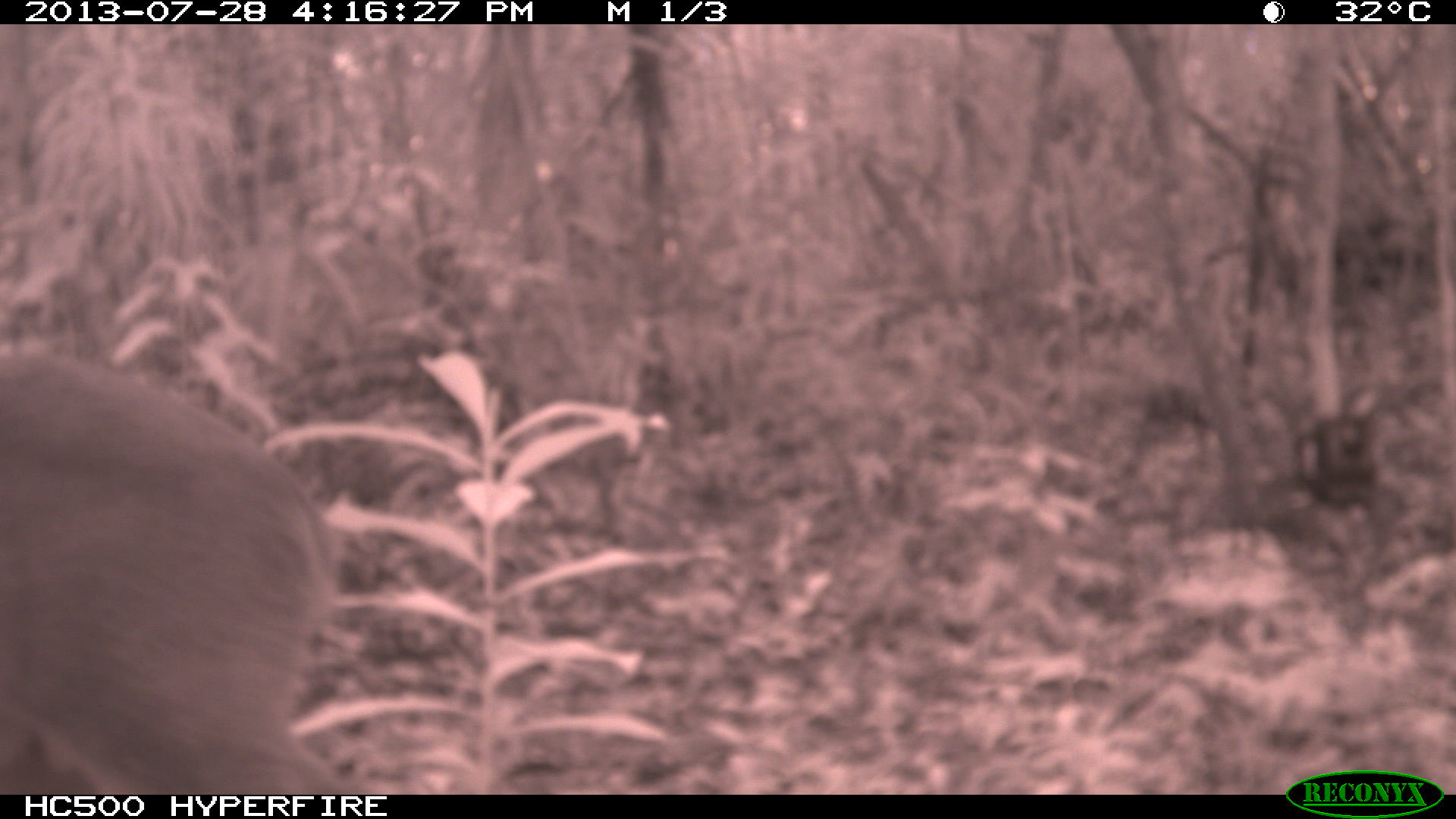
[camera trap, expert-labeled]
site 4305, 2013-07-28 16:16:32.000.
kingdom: Animalia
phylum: Chordata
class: Mammalia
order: Artiodactyla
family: Cervidae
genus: Mazama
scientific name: Mazama temama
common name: central american red brocket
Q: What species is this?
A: Mazama temama (central american red brocket).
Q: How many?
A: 1.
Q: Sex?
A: Male.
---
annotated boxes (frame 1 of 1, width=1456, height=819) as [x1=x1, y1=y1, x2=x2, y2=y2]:
mazama temama: [x1=0, y1=346, x2=353, y2=793]